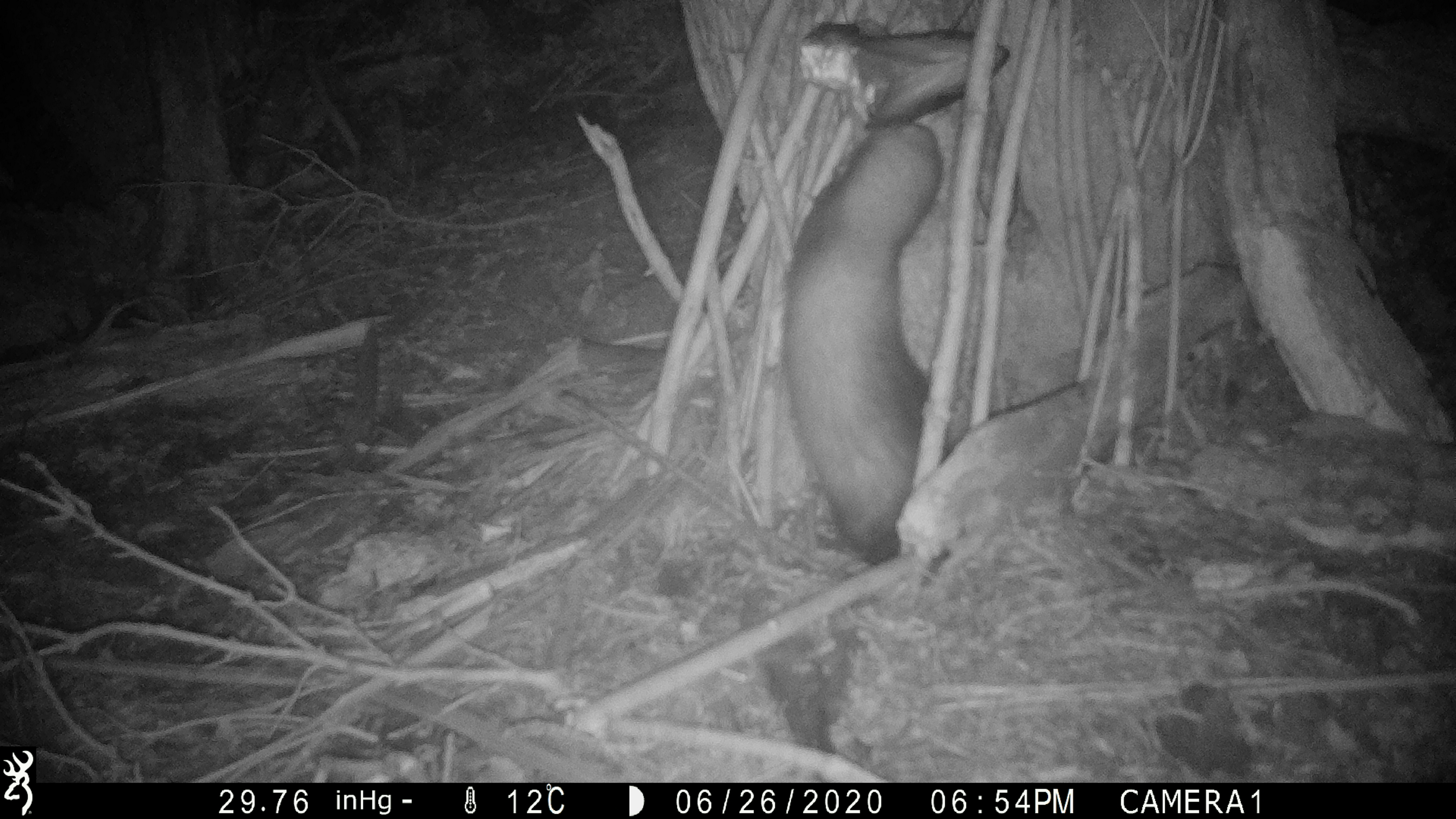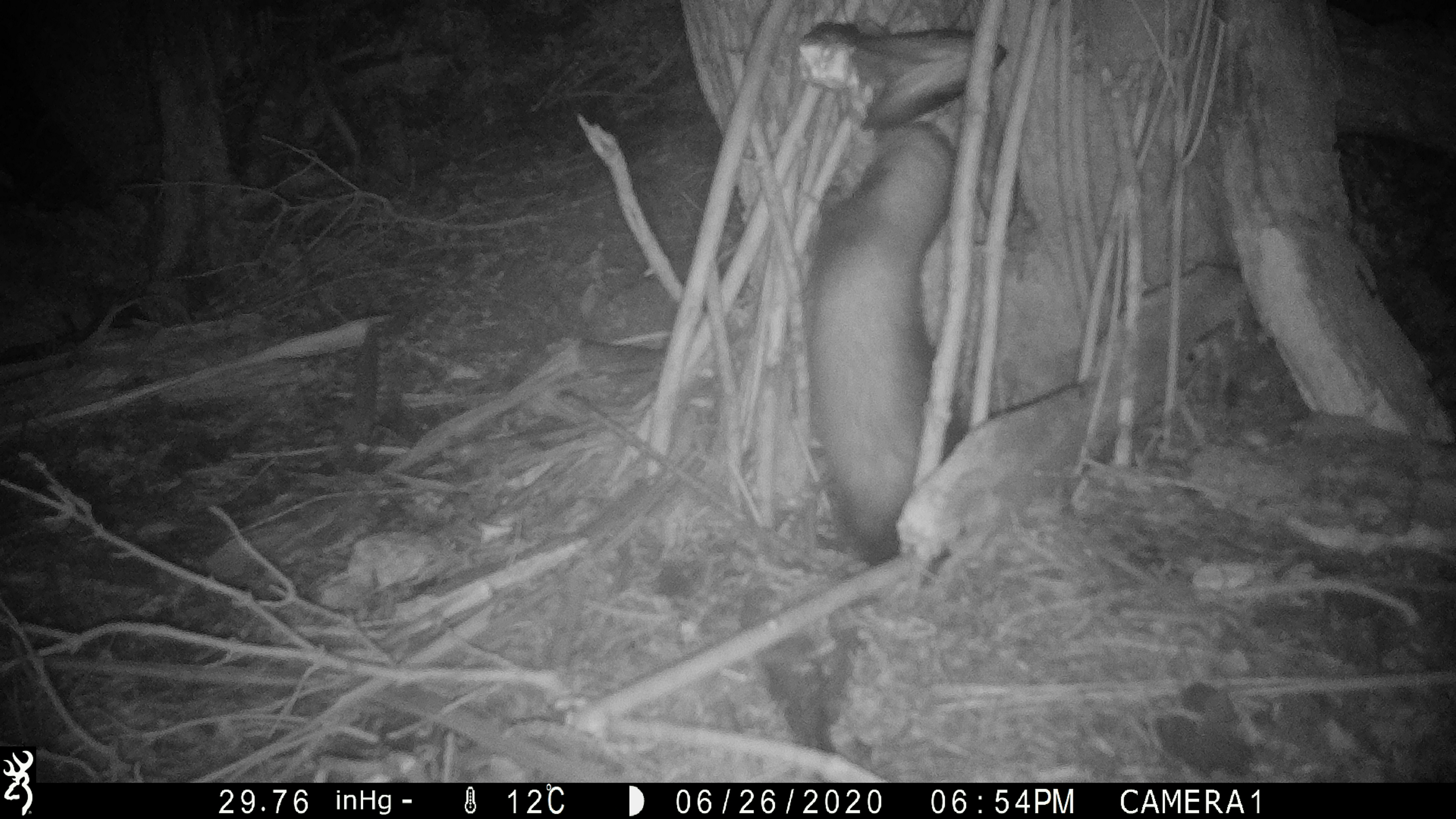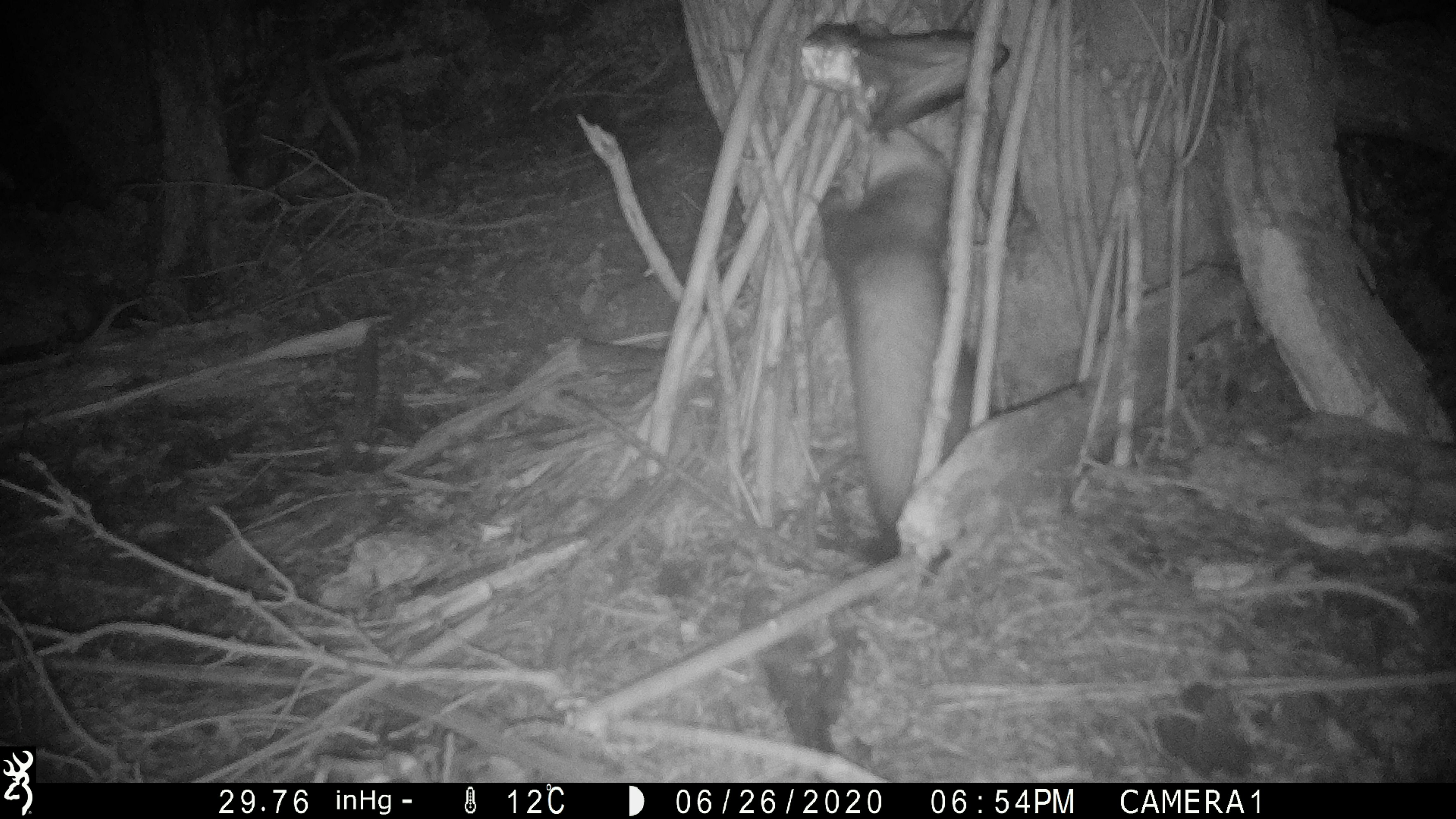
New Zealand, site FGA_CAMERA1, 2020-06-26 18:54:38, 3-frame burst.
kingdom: Animalia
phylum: Chordata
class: Mammalia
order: Carnivora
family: Mustelidae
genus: Mustela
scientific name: Mustela furo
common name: ferret